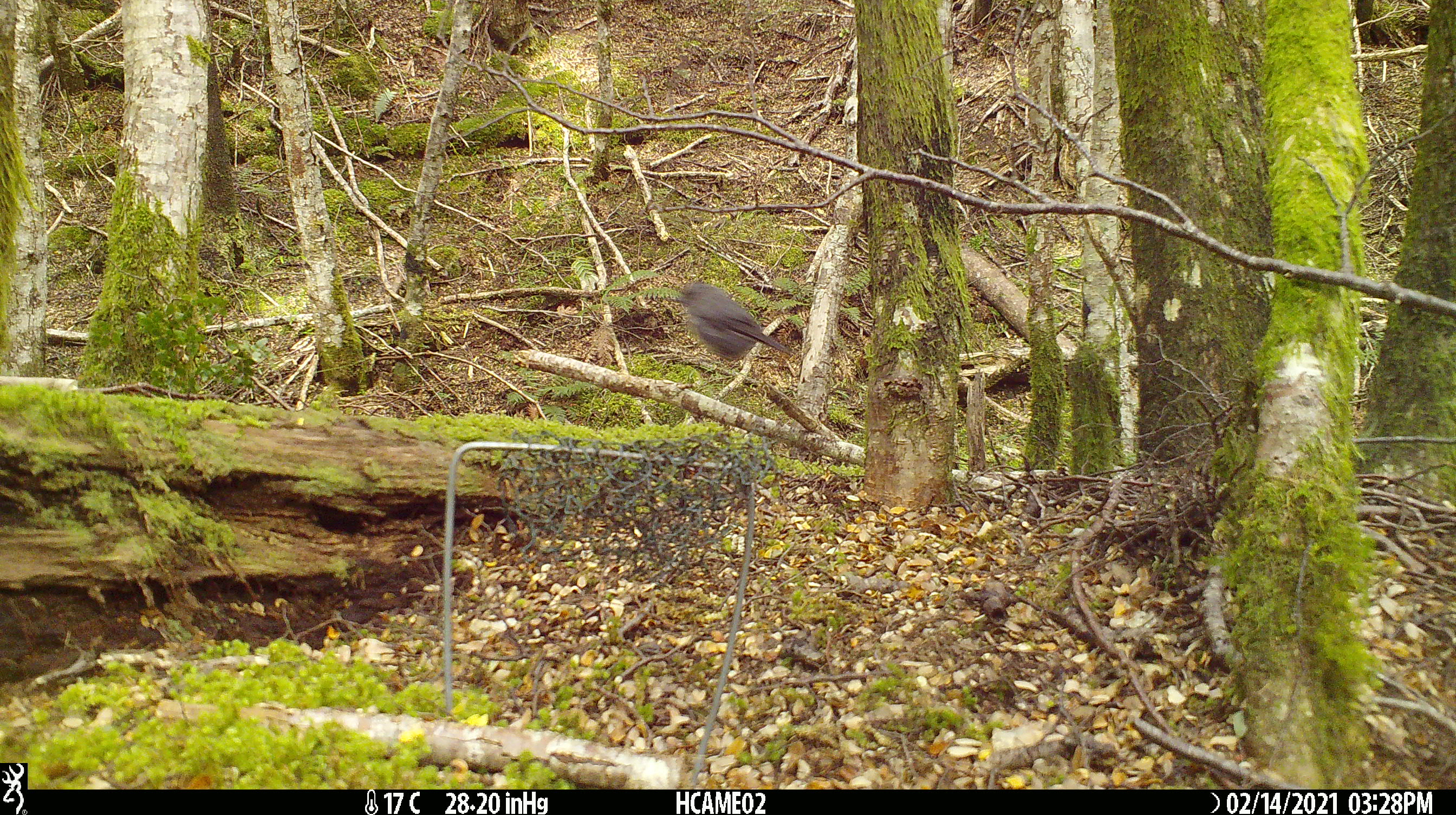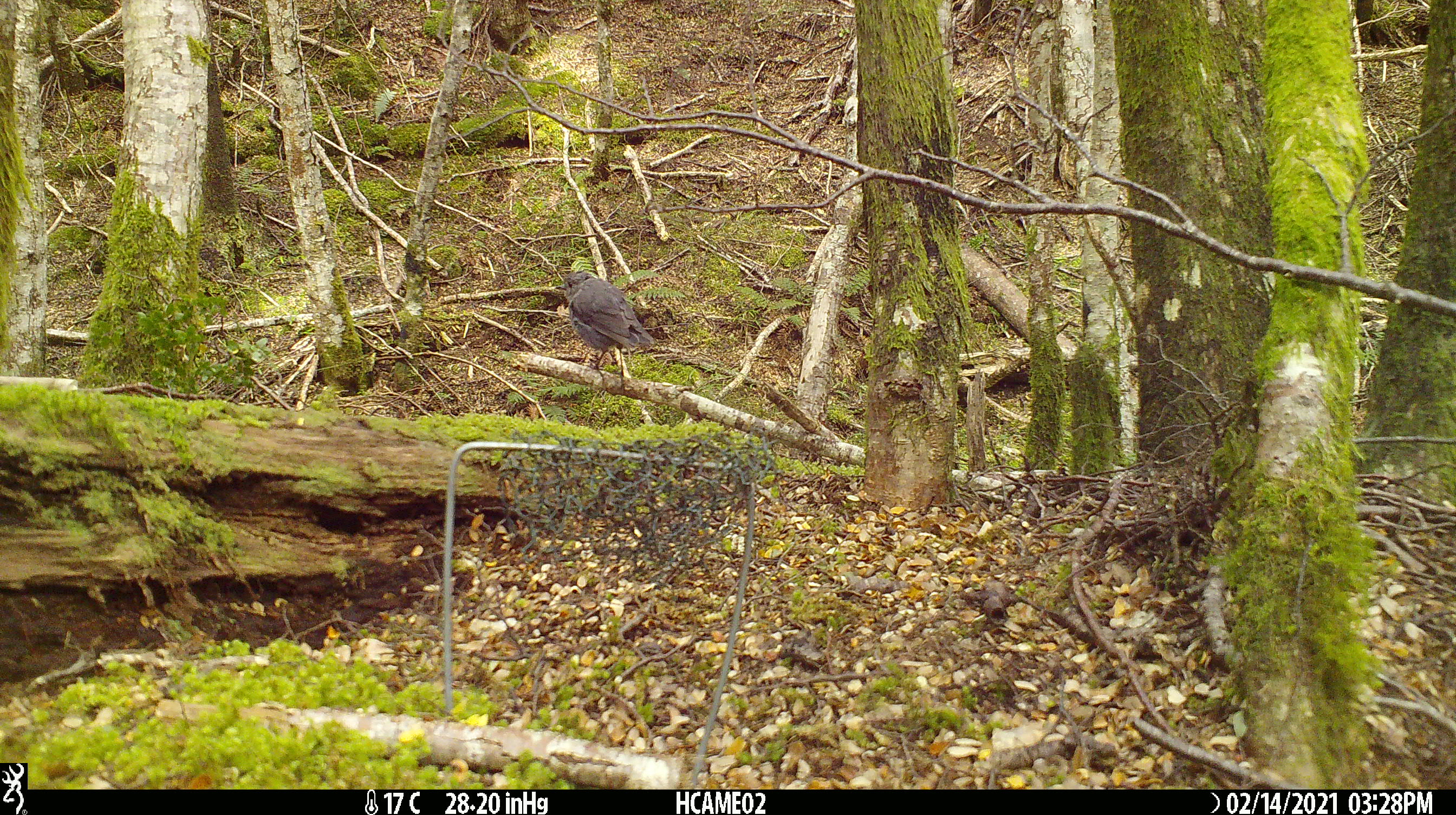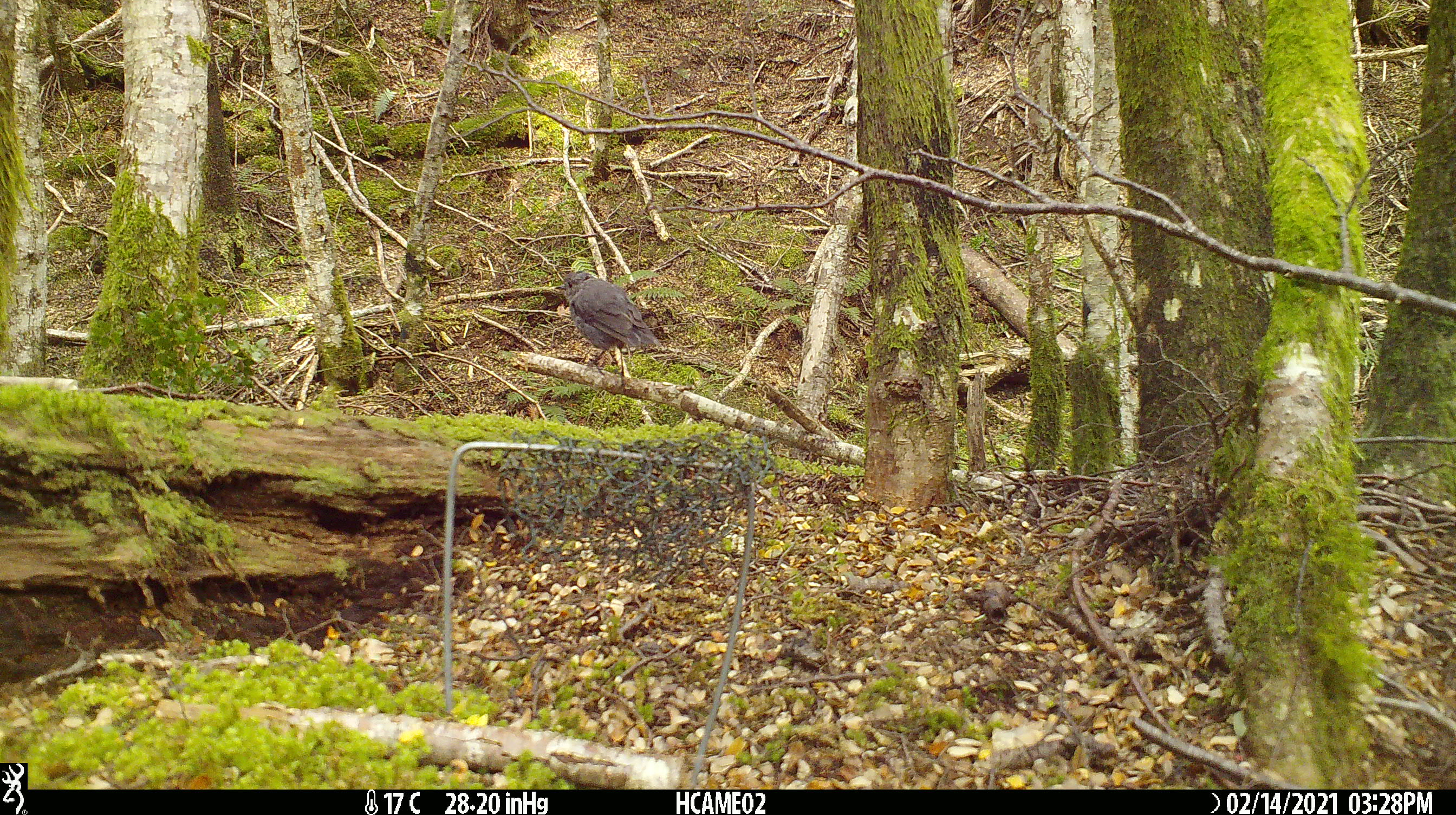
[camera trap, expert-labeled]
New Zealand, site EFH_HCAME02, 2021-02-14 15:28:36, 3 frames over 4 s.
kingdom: Animalia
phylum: Chordata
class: Aves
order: Passeriformes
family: Petroicidae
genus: Petroica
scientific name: Petroica australis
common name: new zealand robin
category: robin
Robin (new zealand robin) (Petroica australis).